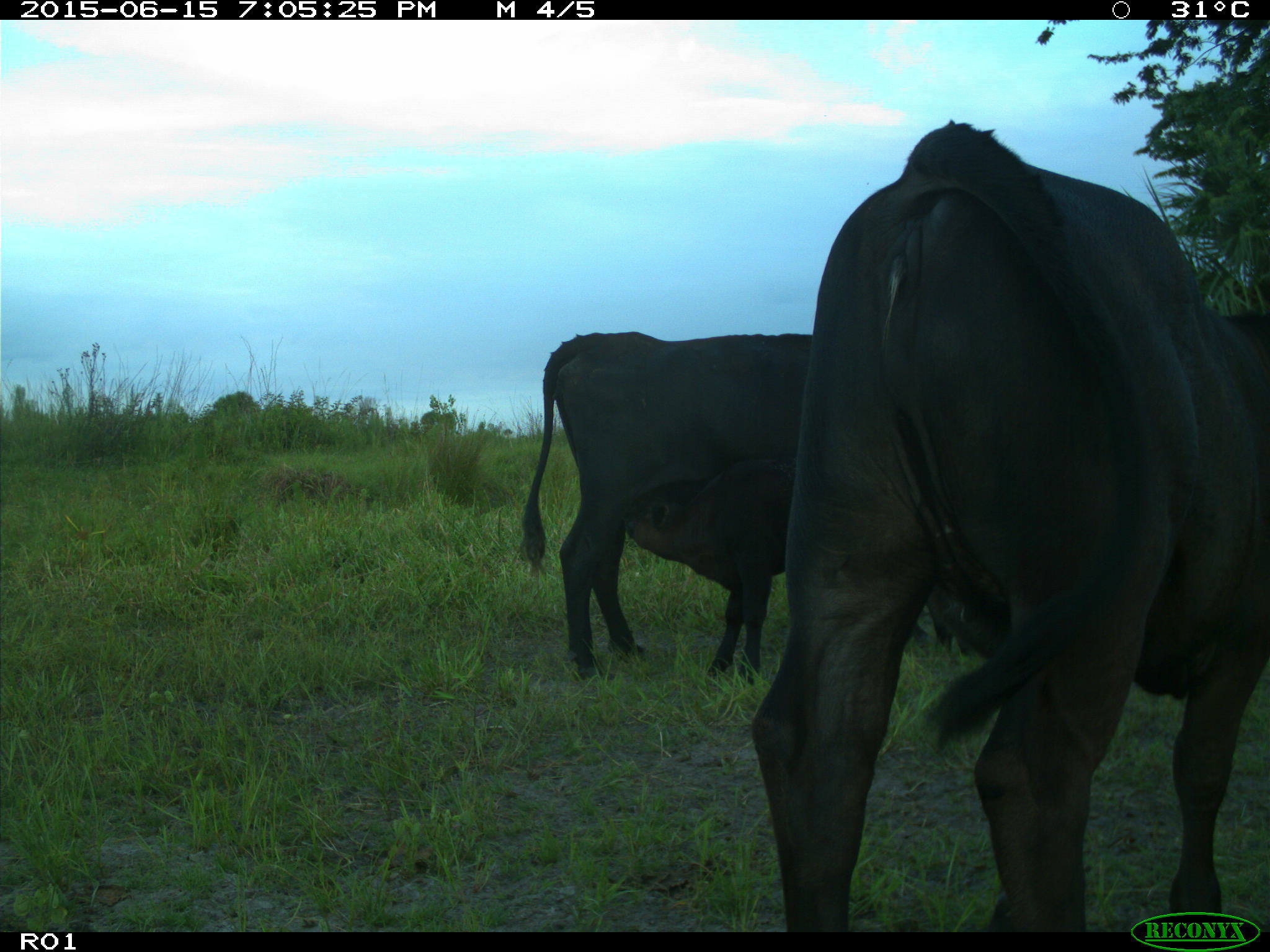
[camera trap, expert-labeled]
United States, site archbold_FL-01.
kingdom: Animalia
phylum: Chordata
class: Mammalia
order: Artiodactyla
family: Bovidae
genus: Bos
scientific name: Bos taurus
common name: domestic cow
Bos taurus (domestic cow).